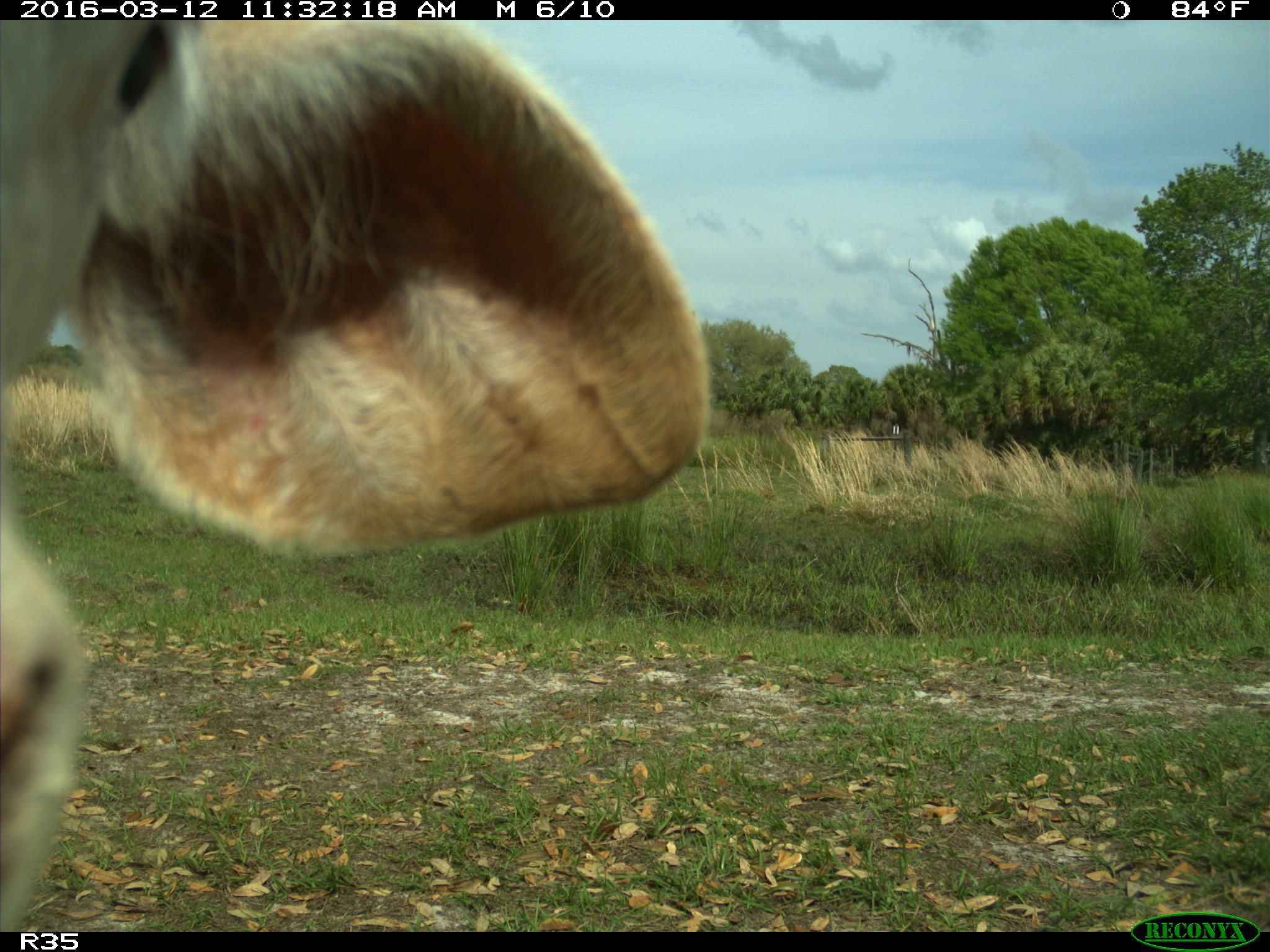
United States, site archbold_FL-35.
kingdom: Animalia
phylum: Chordata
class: Mammalia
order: Artiodactyla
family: Bovidae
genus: Bos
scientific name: Bos taurus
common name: domestic cow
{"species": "Bos taurus (domestic cow)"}